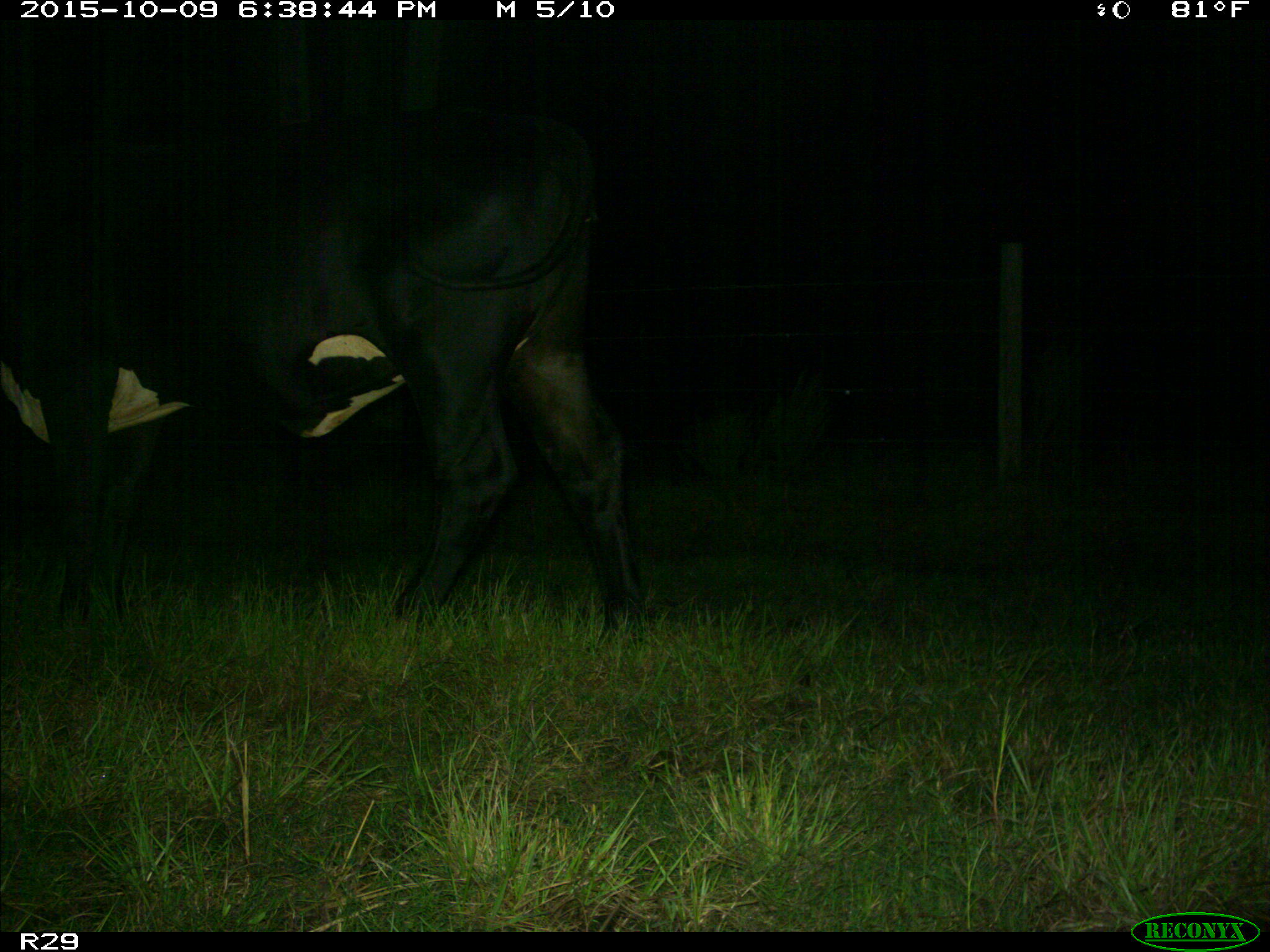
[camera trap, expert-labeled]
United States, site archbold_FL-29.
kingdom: Animalia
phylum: Chordata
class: Mammalia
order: Artiodactyla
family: Bovidae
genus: Bos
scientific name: Bos taurus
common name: domestic cow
Bos taurus (domestic cow).